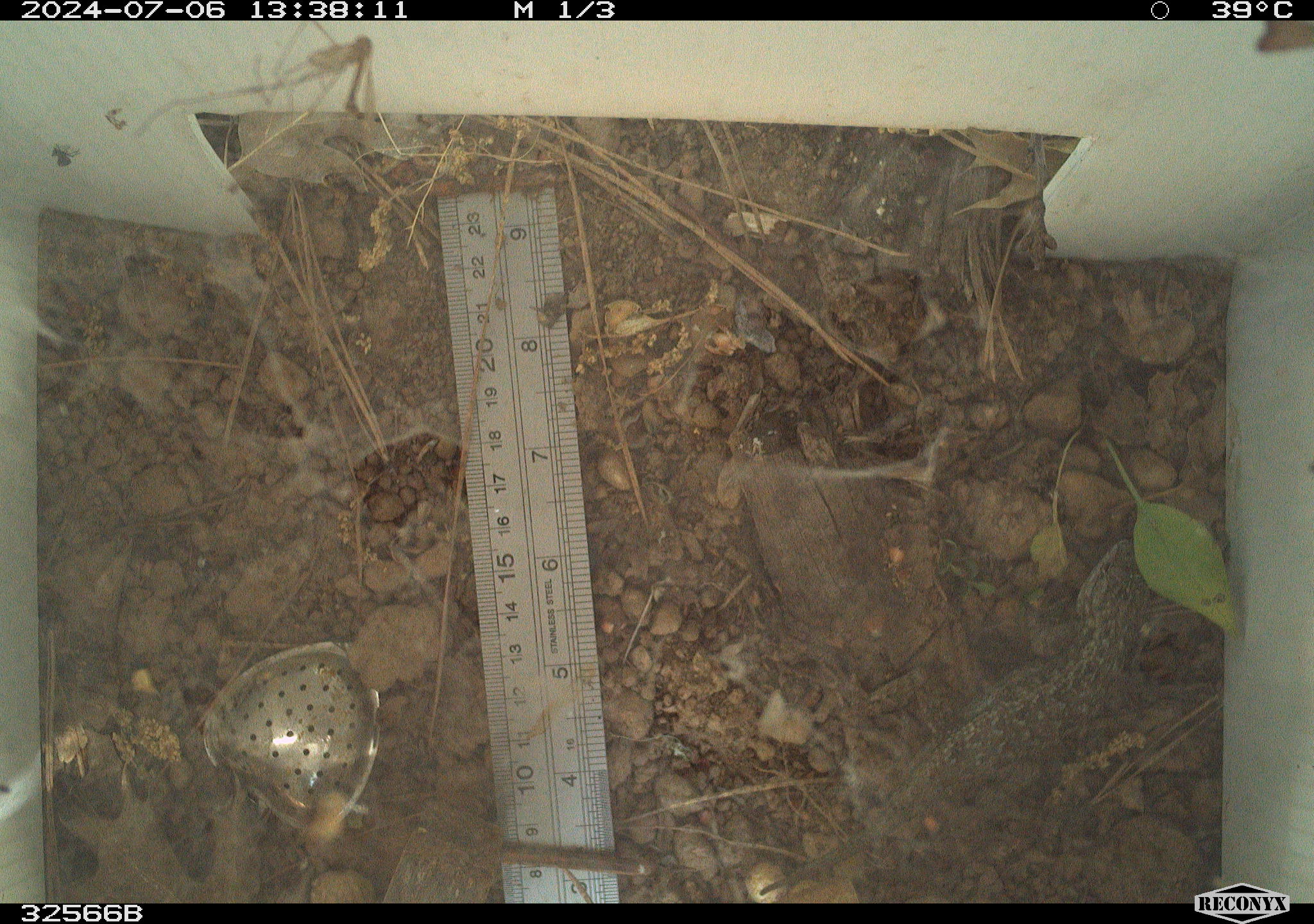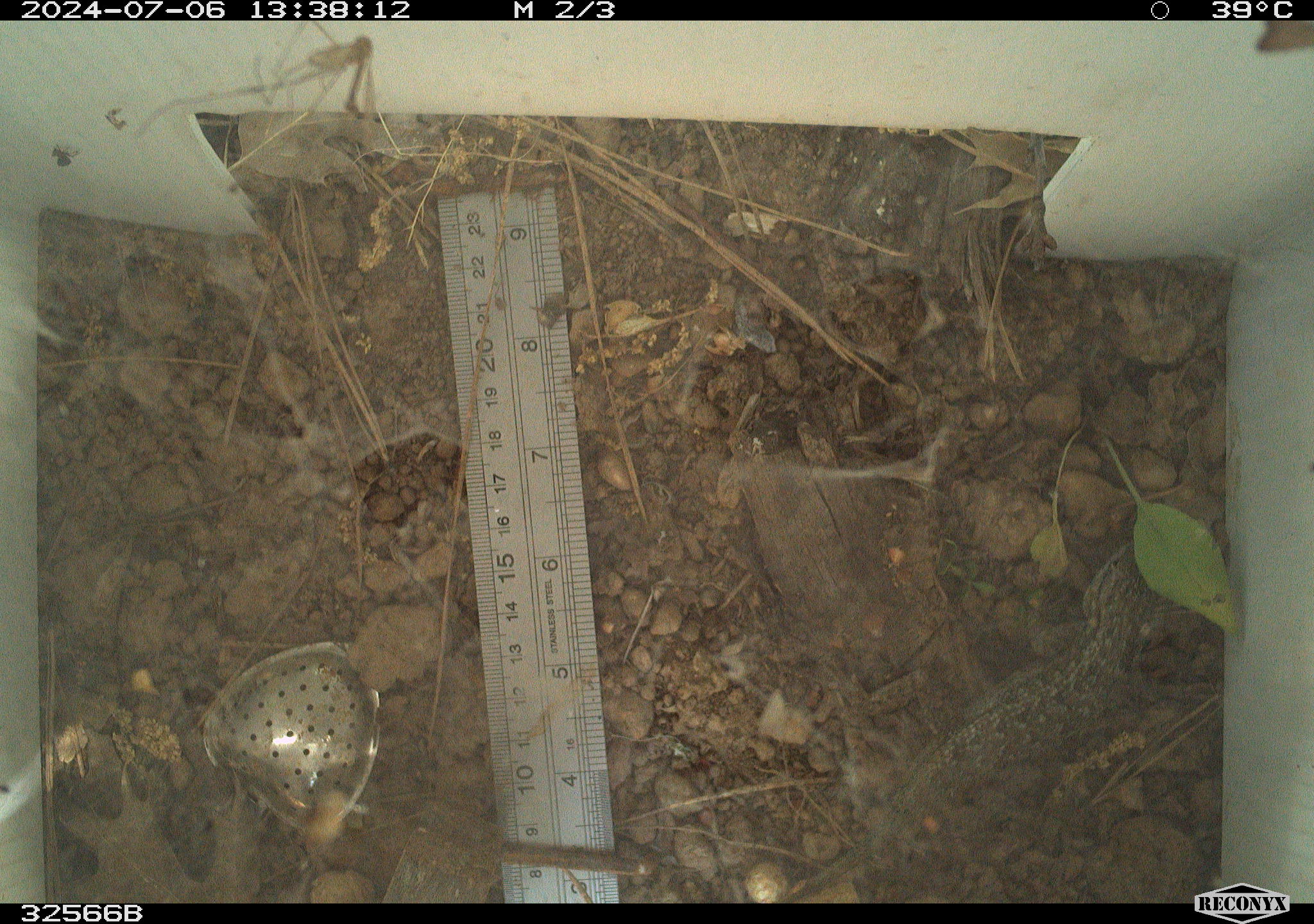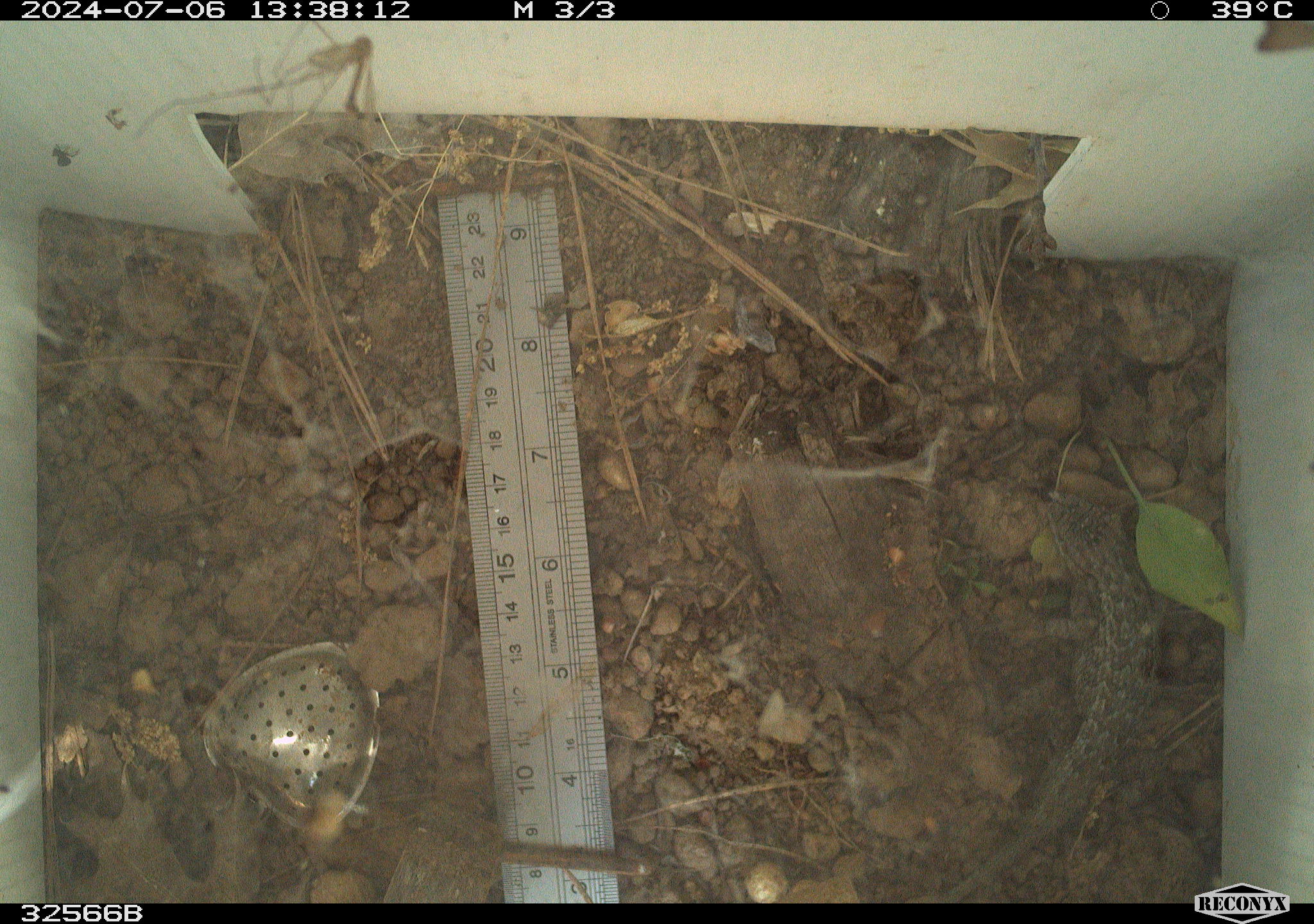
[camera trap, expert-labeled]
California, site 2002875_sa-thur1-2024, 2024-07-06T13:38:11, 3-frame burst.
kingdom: Animalia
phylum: Chordata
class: Reptilia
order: Squamata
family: Phrynosomatidae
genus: Sceloporus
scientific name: Sceloporus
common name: spiny lizards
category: sceloporus species